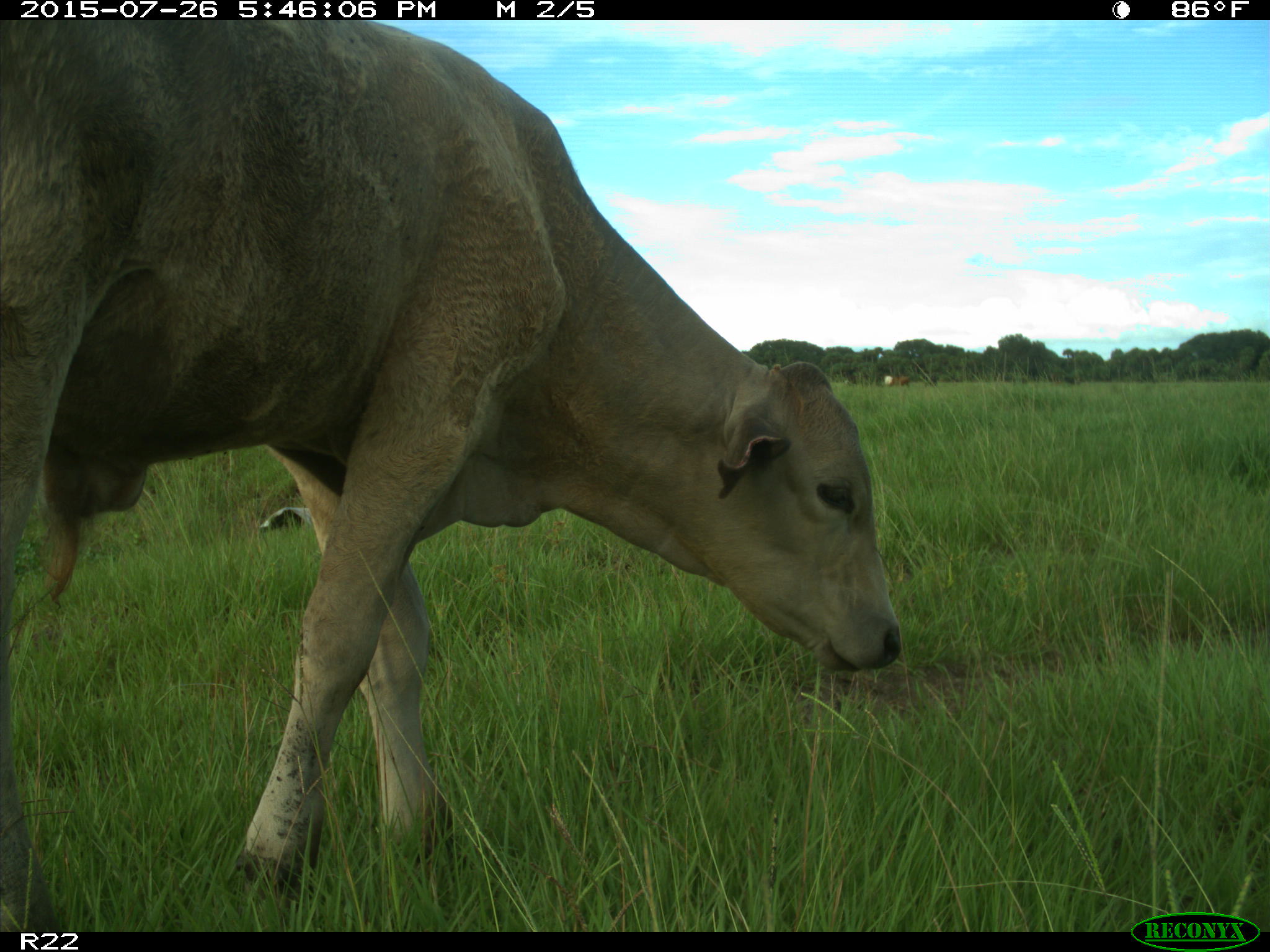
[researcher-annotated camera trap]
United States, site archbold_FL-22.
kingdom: Animalia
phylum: Chordata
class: Mammalia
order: Artiodactyla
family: Bovidae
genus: Bos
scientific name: Bos taurus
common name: domestic cow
Bos taurus (domestic cow).